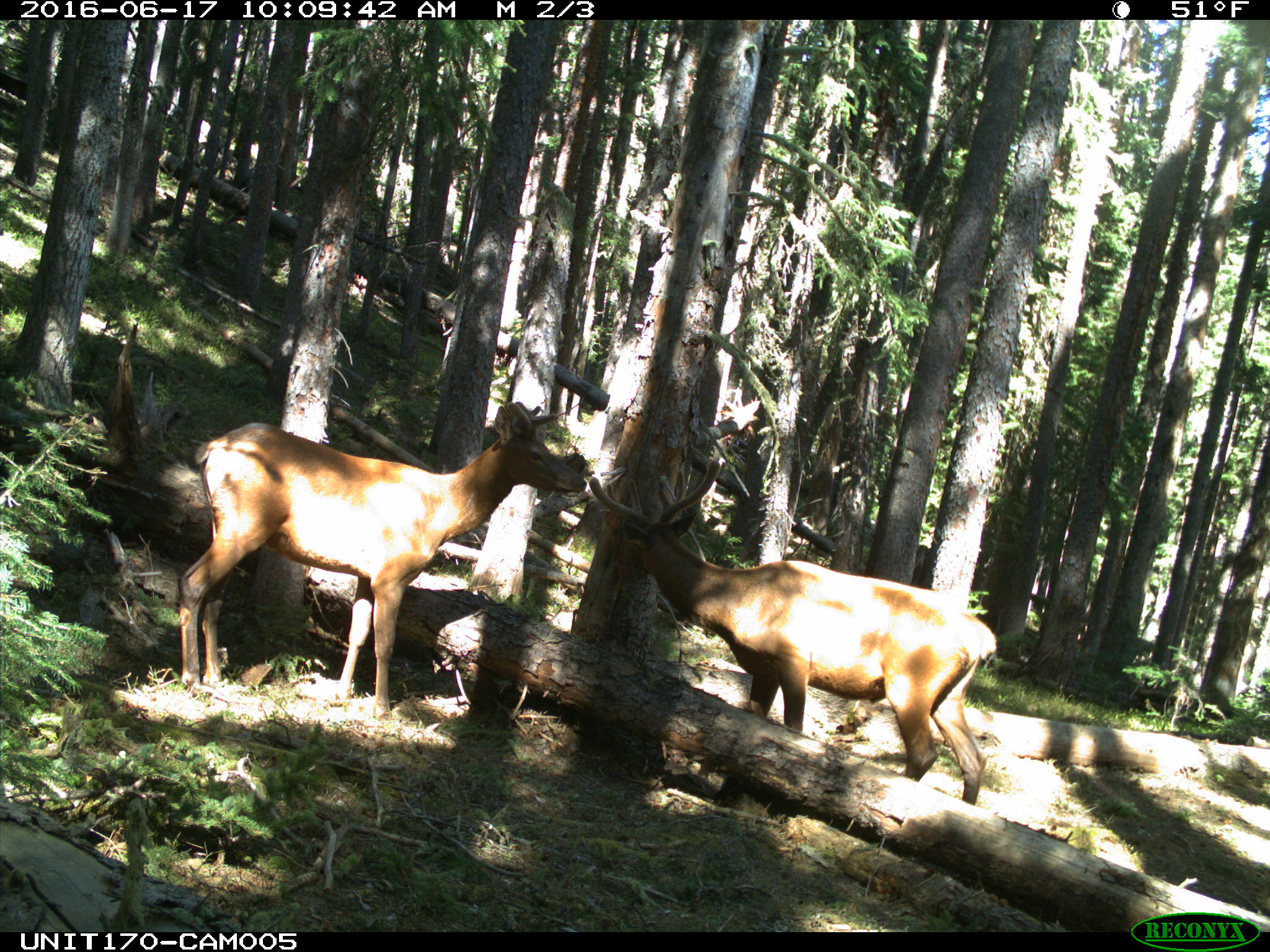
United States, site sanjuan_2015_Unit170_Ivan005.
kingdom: Animalia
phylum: Chordata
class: Mammalia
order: Artiodactyla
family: Cervidae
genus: Cervus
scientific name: Cervus elaphus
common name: red deer